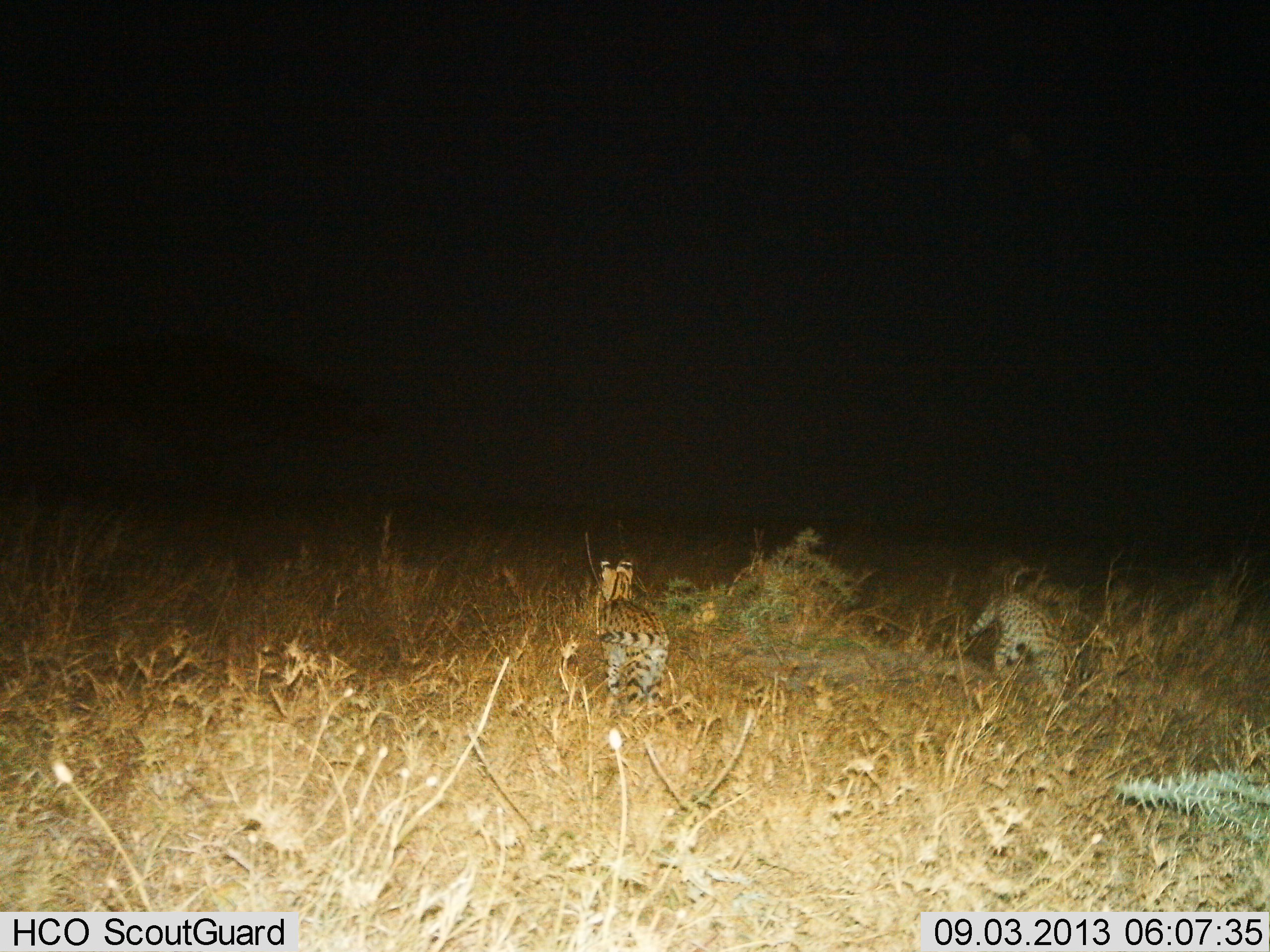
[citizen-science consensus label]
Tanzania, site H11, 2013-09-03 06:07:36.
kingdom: Animalia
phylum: Chordata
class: Mammalia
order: Carnivora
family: Felidae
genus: Leptailurus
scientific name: Leptailurus serval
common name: serval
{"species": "serval (Leptailurus serval)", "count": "2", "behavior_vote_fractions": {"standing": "40%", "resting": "0%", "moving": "76%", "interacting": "0%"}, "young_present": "8%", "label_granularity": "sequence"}